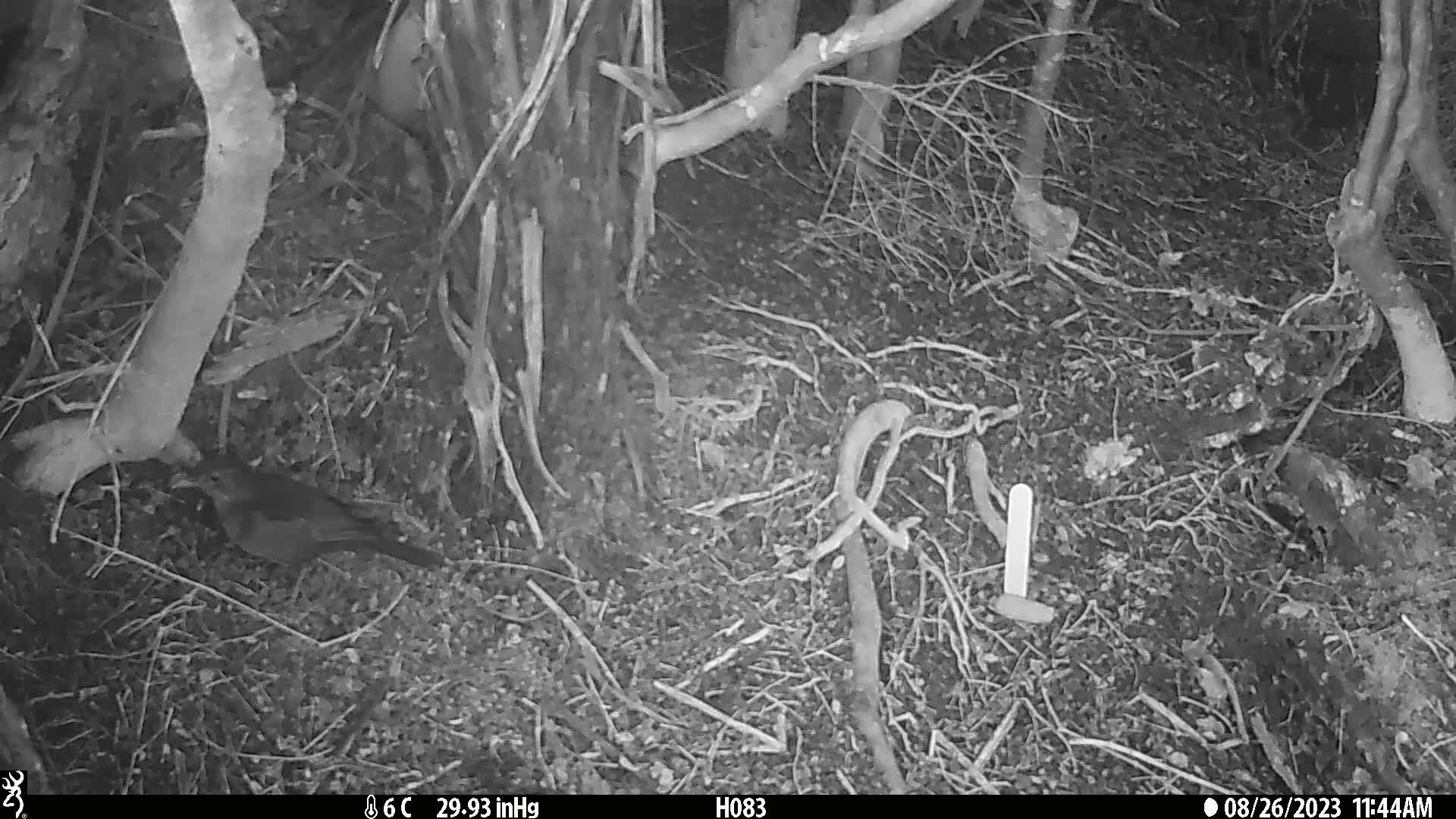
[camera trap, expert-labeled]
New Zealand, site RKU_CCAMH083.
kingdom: Animalia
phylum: Chordata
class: Aves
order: Passeriformes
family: Turdidae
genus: Turdus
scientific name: Turdus merula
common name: eurasian blackbird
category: blackbird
Blackbird (eurasian blackbird) (Turdus merula).